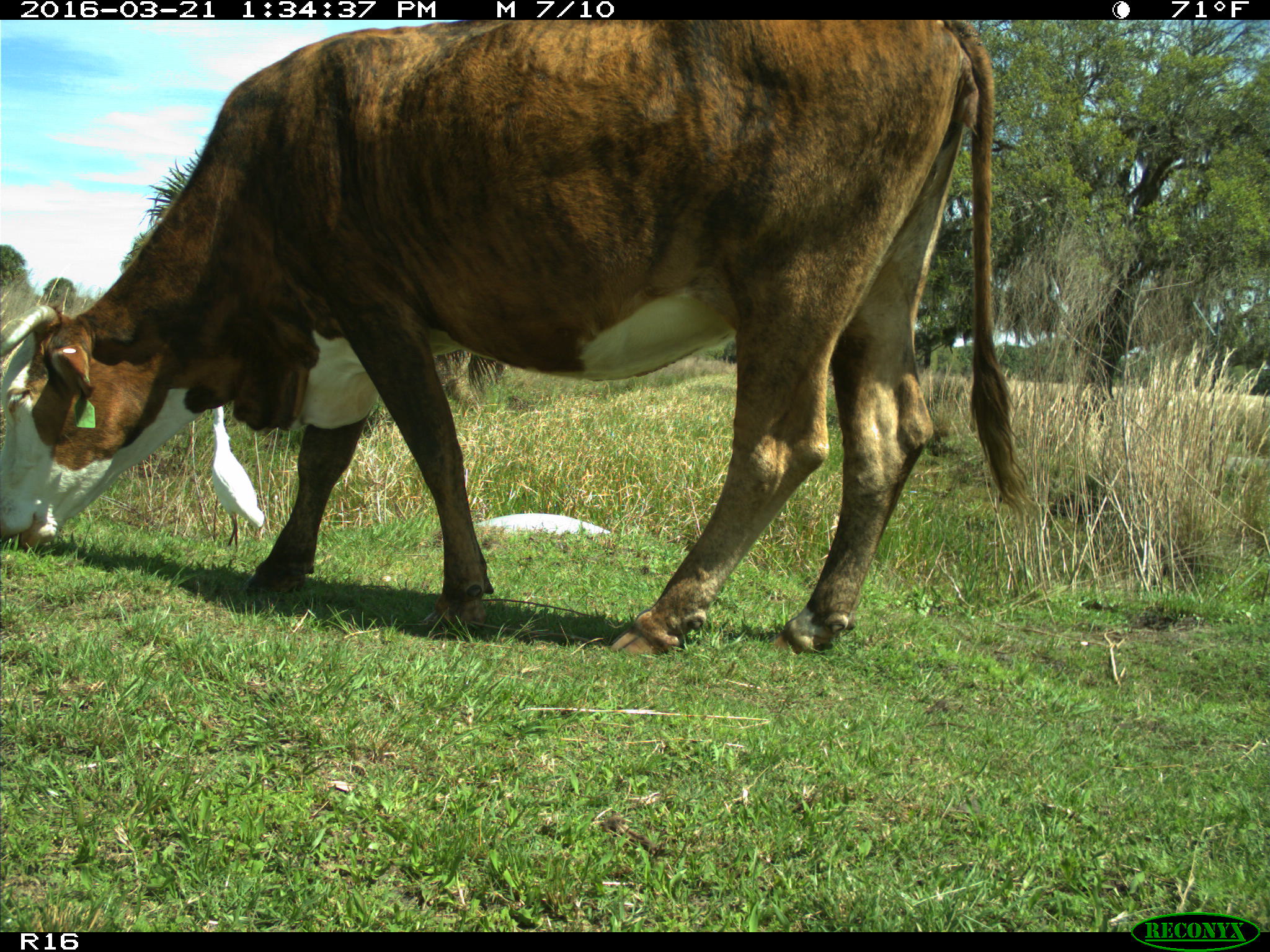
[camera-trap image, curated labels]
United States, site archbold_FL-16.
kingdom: Animalia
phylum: Chordata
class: Mammalia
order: Artiodactyla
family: Bovidae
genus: Bos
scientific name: Bos taurus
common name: domestic cow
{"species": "Bos taurus (domestic cow)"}